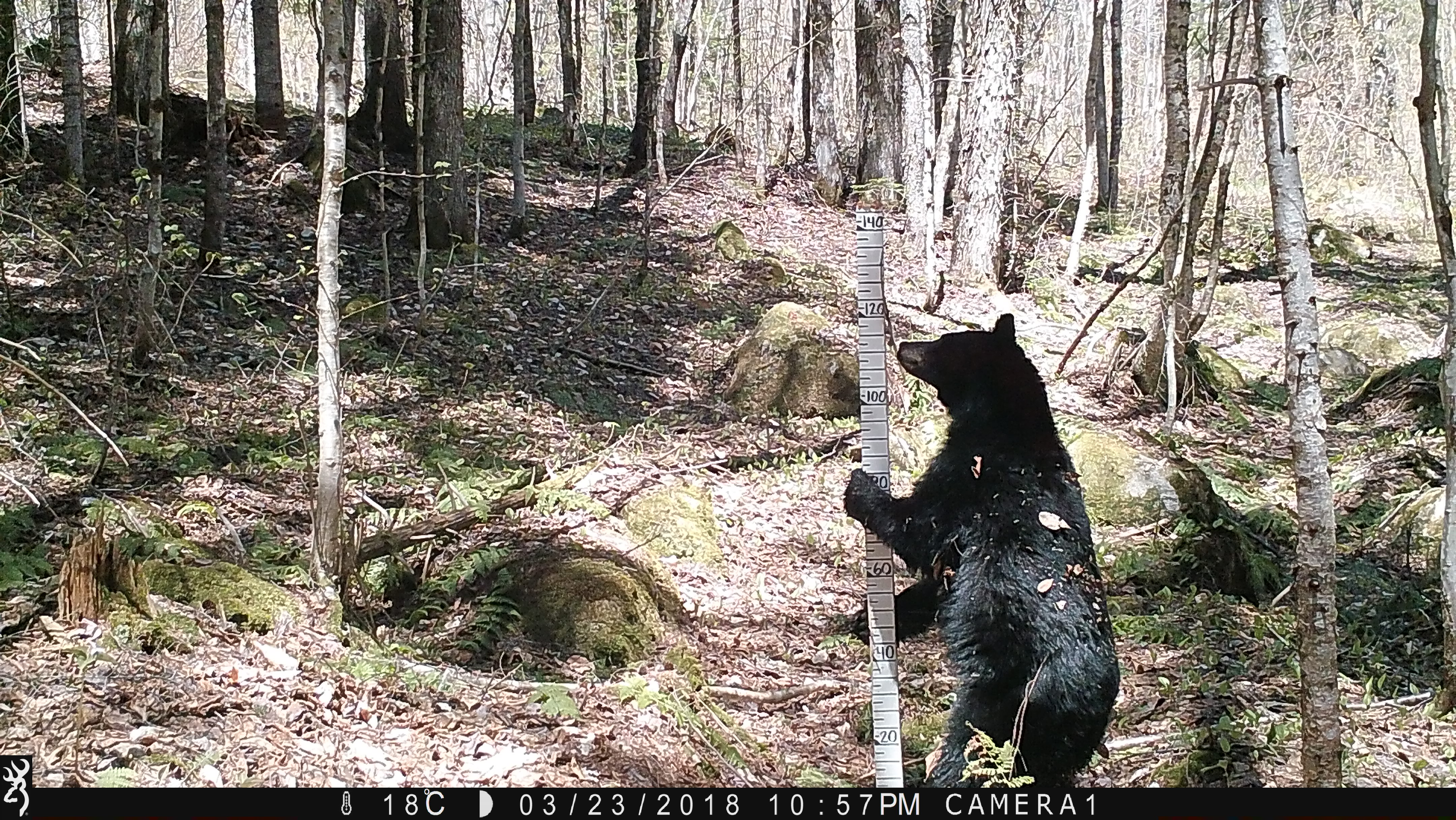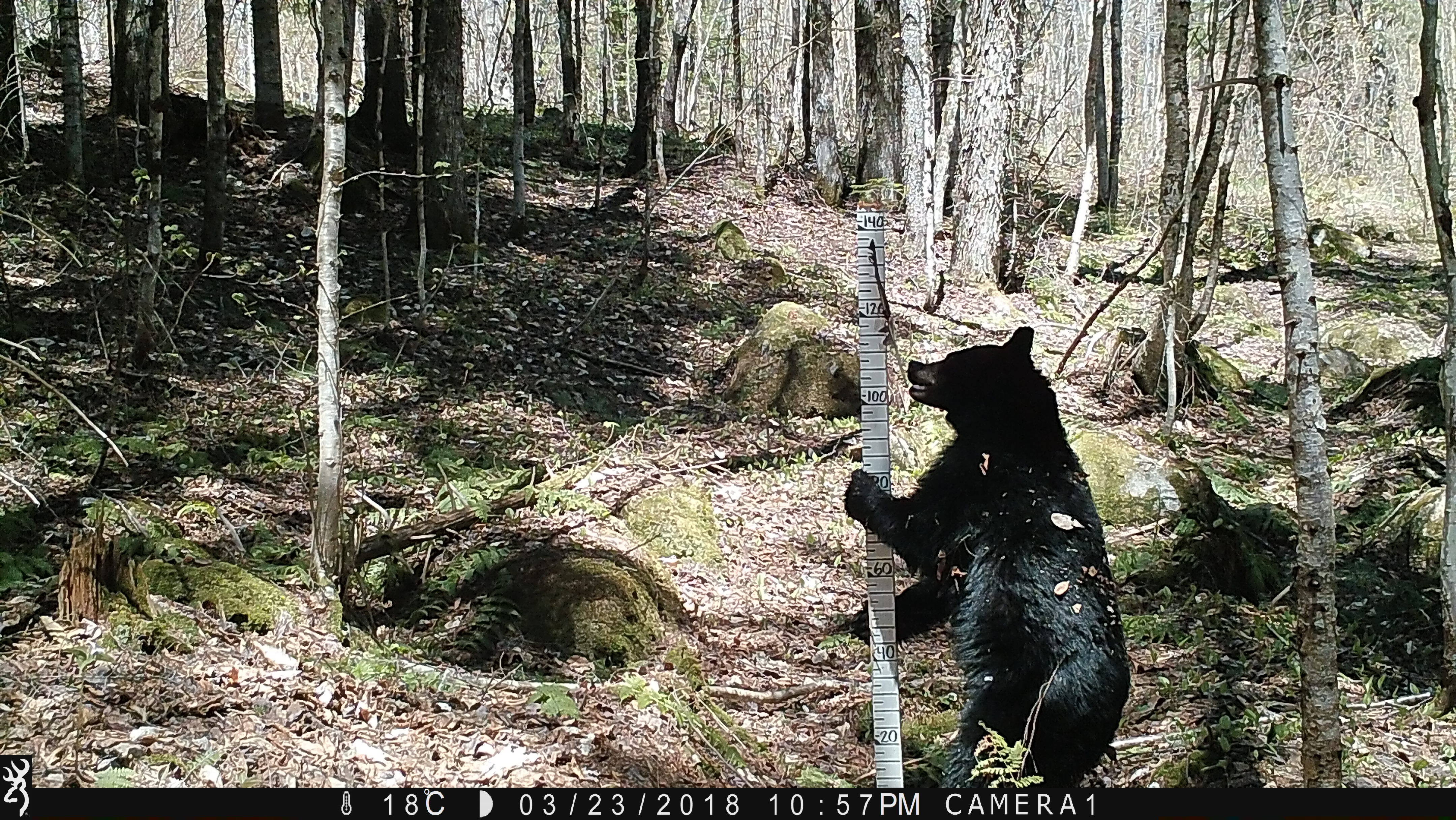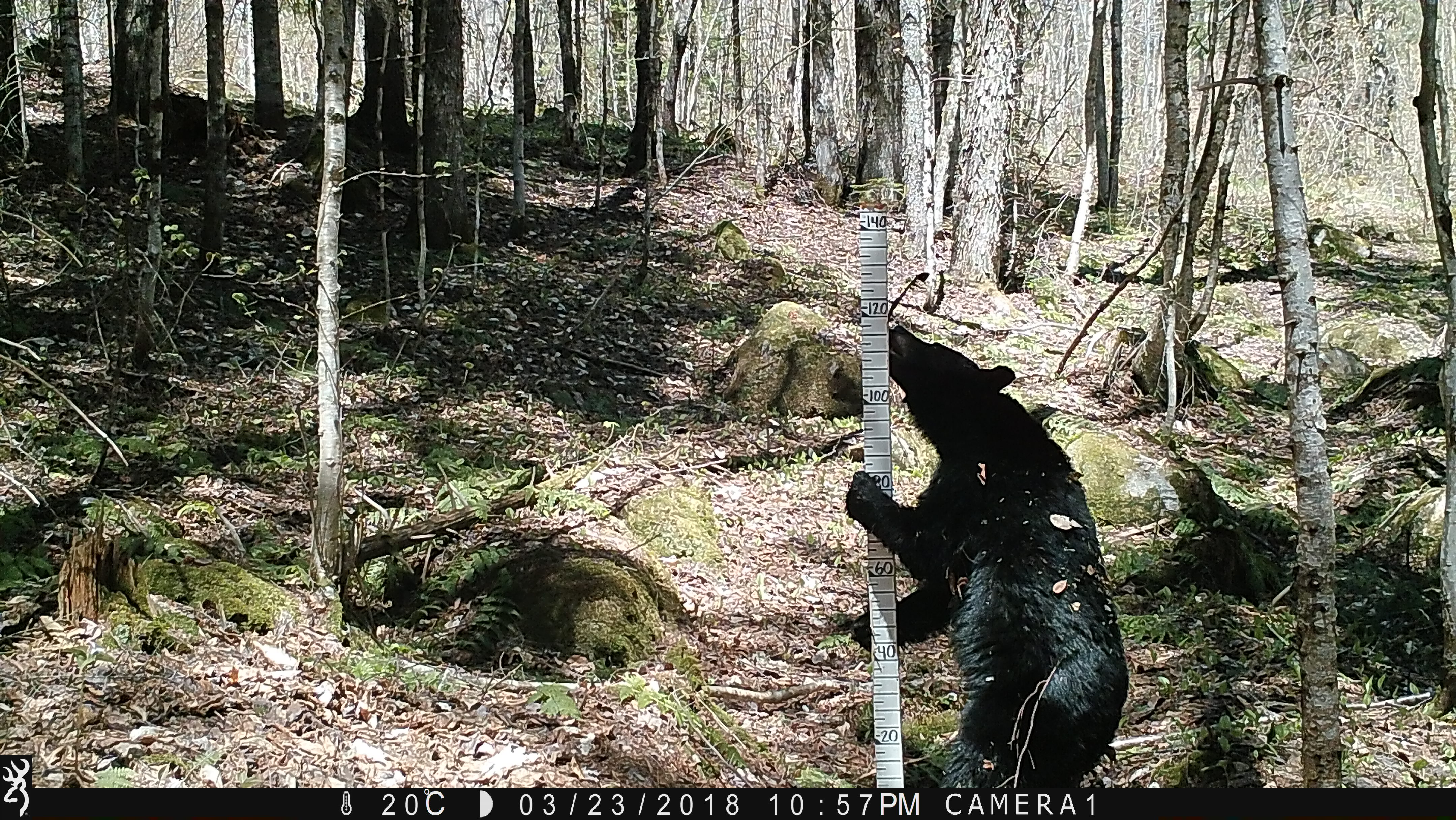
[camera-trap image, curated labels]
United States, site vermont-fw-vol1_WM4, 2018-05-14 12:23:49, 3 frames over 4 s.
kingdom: Animalia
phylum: Chordata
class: Mammalia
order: Carnivora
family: Ursidae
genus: Ursus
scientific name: Ursus americanus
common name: black bear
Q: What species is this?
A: Black bear (Ursus americanus).